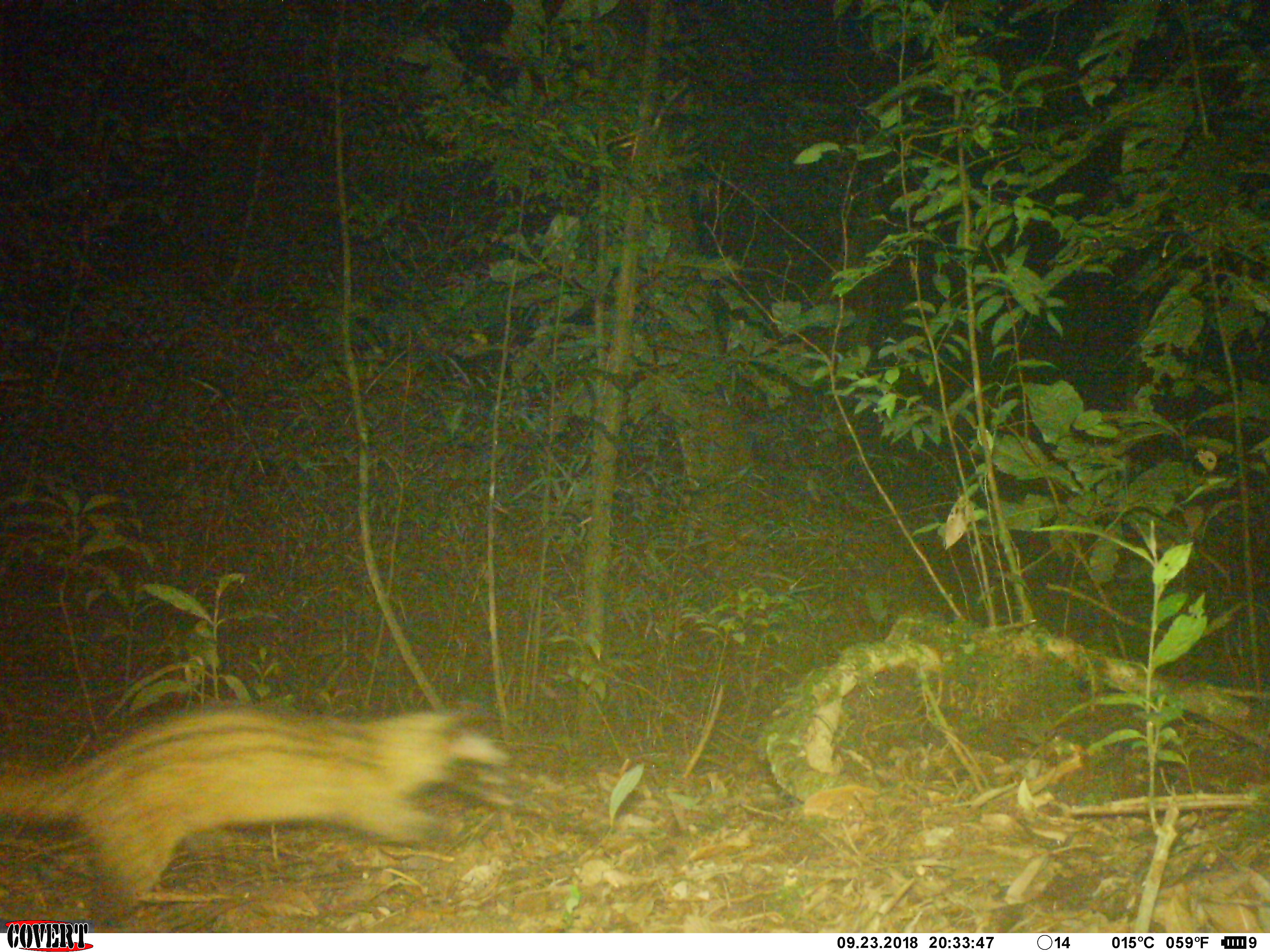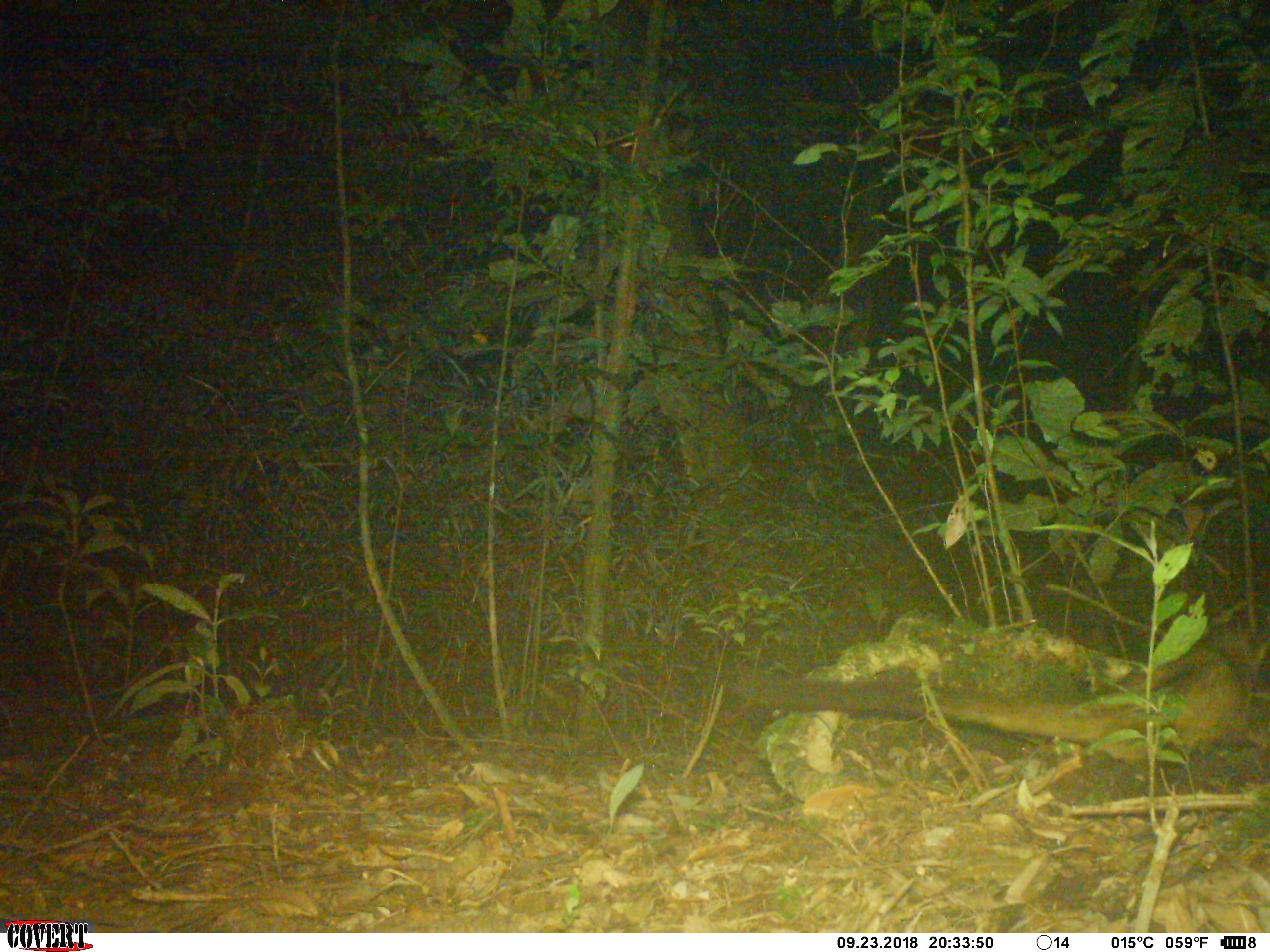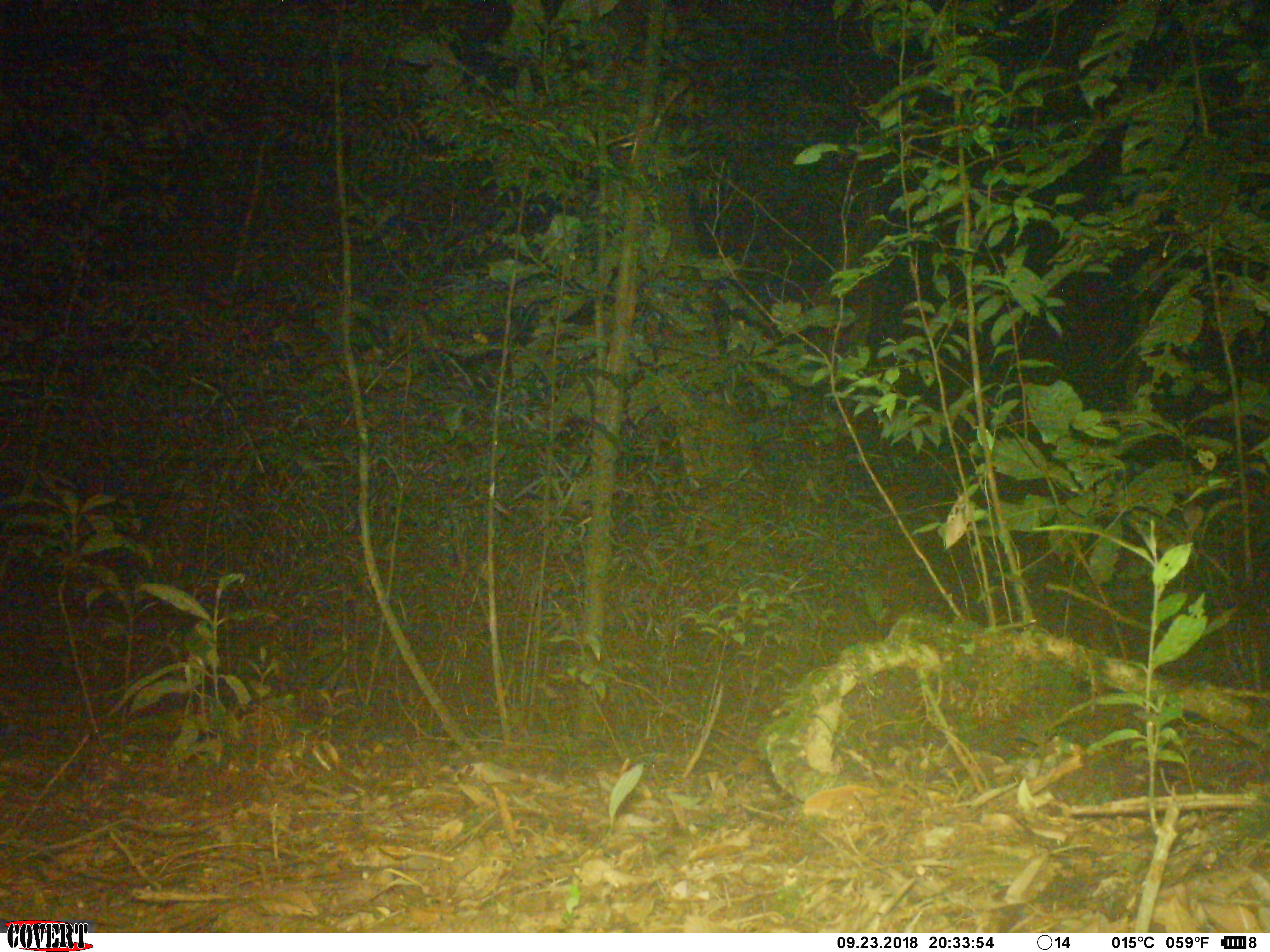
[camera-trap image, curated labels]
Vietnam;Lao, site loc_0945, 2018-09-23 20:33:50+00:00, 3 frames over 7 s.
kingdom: Animalia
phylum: Chordata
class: Mammalia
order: Carnivora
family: Viverridae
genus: Paradoxurus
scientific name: Paradoxurus hermaphroditus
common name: common palm civet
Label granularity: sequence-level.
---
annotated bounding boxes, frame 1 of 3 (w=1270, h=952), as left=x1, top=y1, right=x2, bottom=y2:
common palm civet: left=1, top=700, right=513, bottom=914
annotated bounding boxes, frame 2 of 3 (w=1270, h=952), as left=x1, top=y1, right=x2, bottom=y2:
common palm civet: left=743, top=630, right=1267, bottom=765